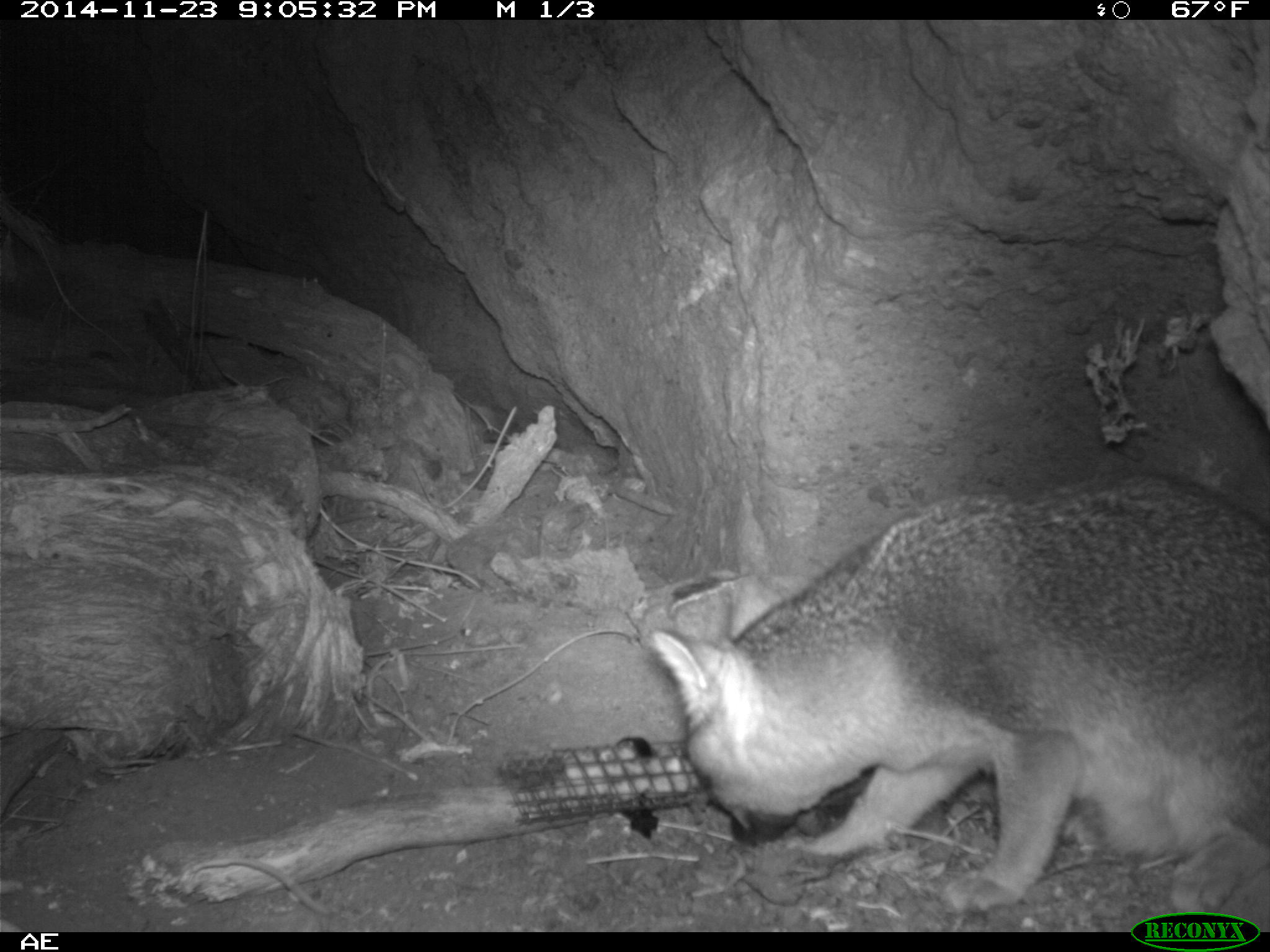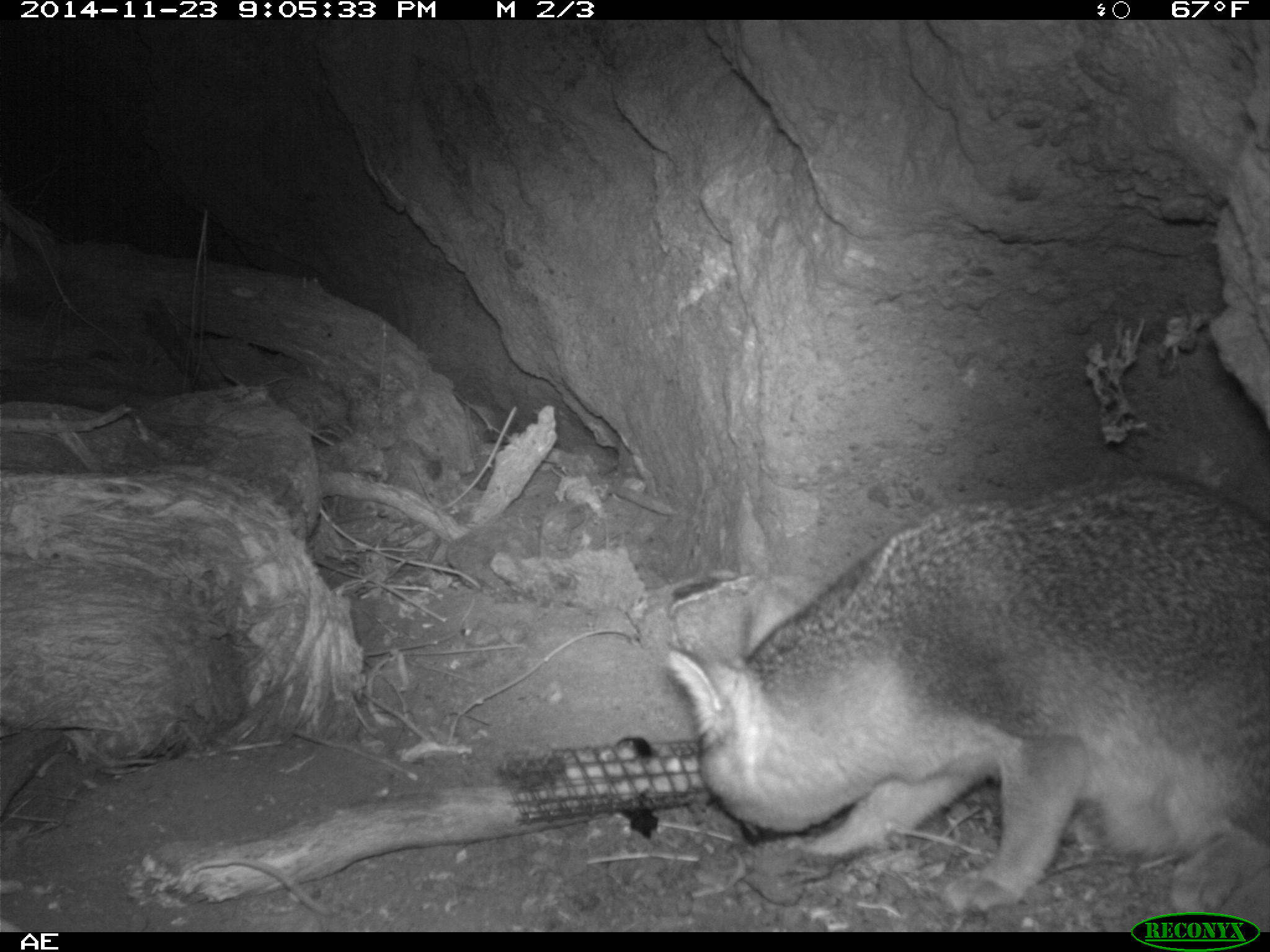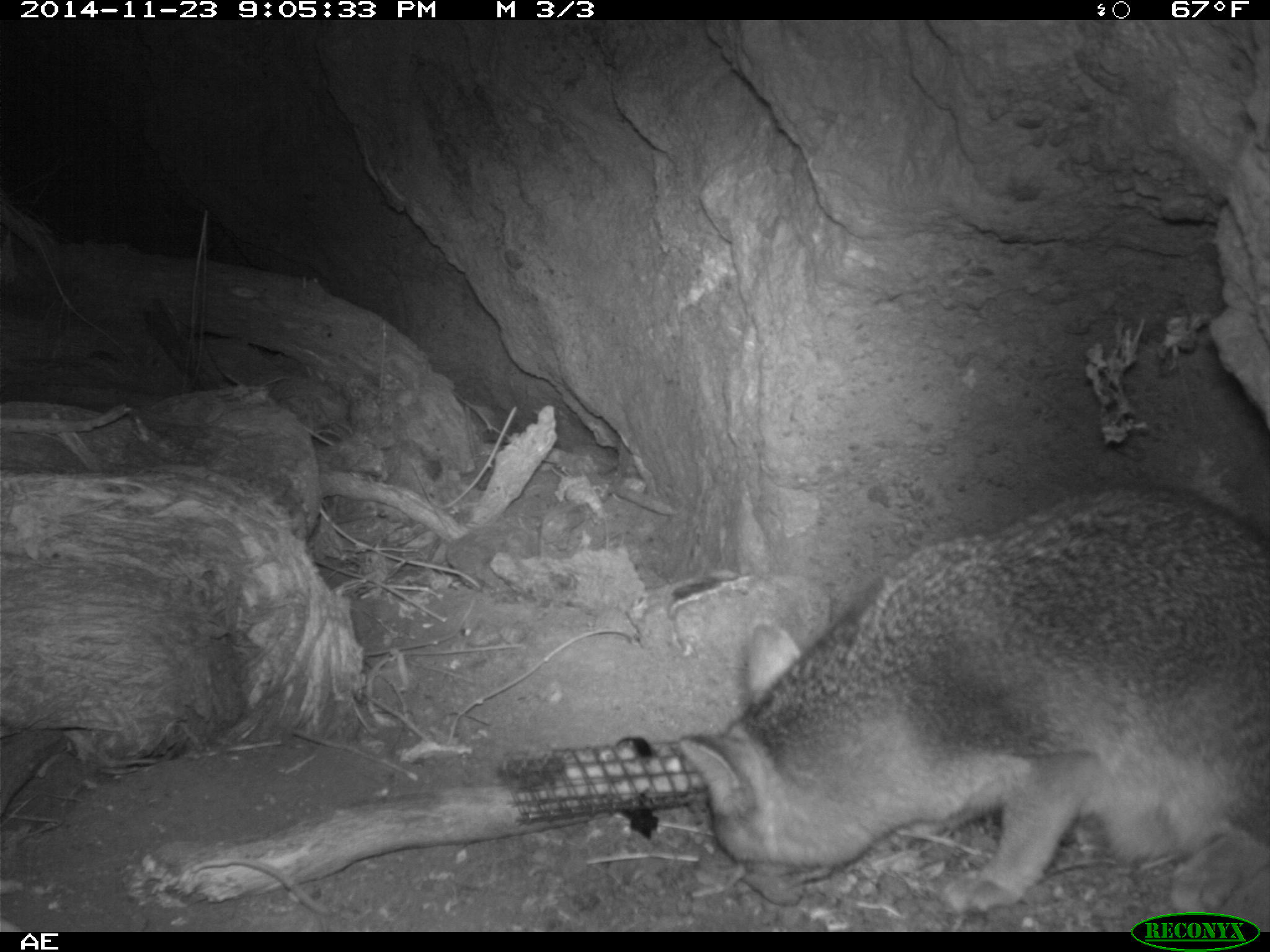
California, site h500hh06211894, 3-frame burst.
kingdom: Animalia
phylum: Chordata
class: Mammalia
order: Carnivora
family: Canidae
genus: Urocyon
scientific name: Urocyon littoralis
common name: island fox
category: fox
Fox (island fox) (Urocyon littoralis).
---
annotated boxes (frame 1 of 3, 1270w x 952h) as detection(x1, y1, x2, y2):
fox: detection(644, 478, 1269, 914)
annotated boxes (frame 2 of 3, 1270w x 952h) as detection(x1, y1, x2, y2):
fox: detection(668, 475, 1269, 911)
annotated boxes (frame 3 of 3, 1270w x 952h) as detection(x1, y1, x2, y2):
fox: detection(678, 480, 1269, 916)